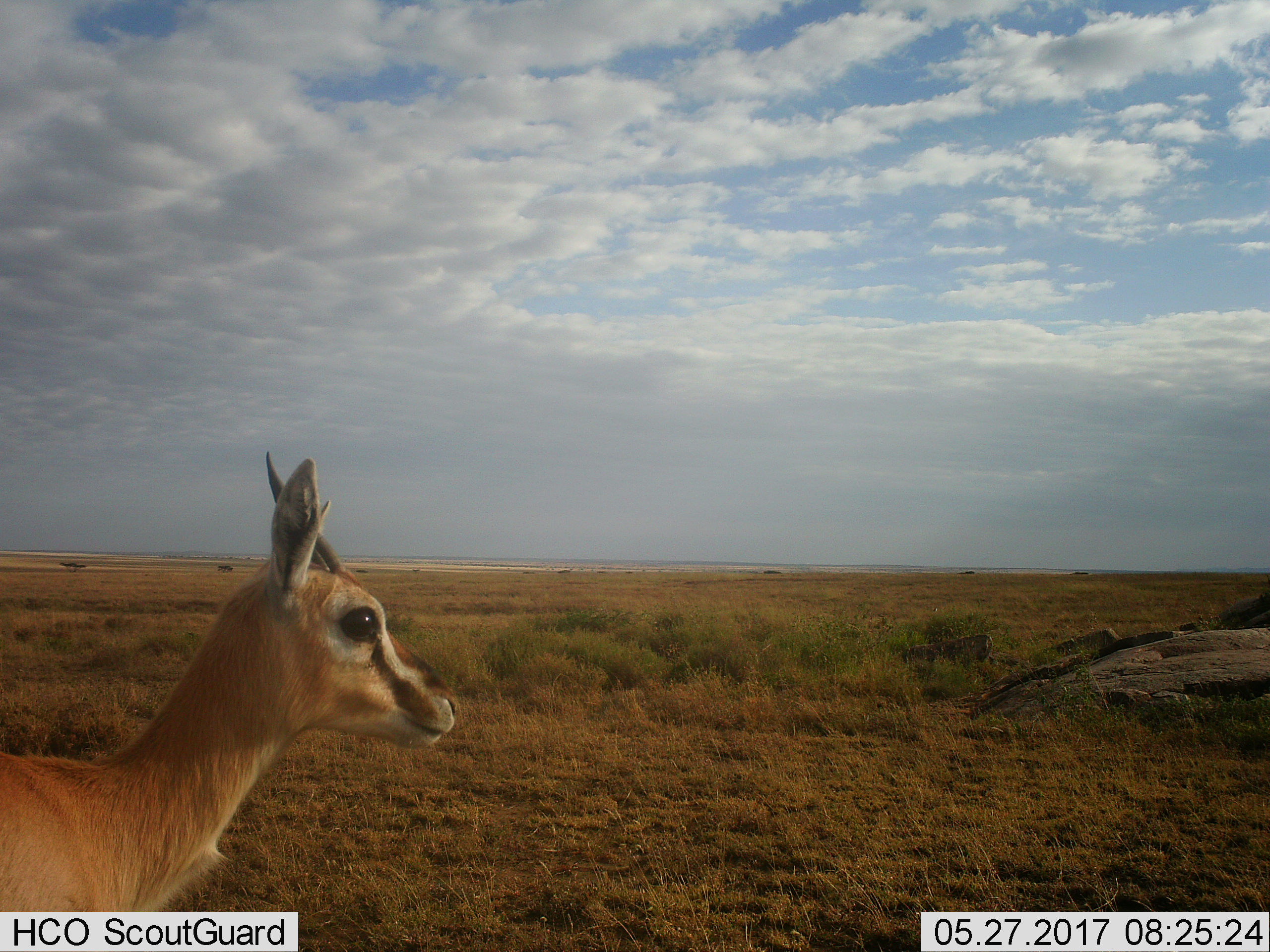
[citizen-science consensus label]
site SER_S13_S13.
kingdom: Animalia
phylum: Chordata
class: Mammalia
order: Artiodactyla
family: Bovidae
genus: Eudorcas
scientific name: Eudorcas thomsonii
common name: thomson's gazelle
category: gazellethomsons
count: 1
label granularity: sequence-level